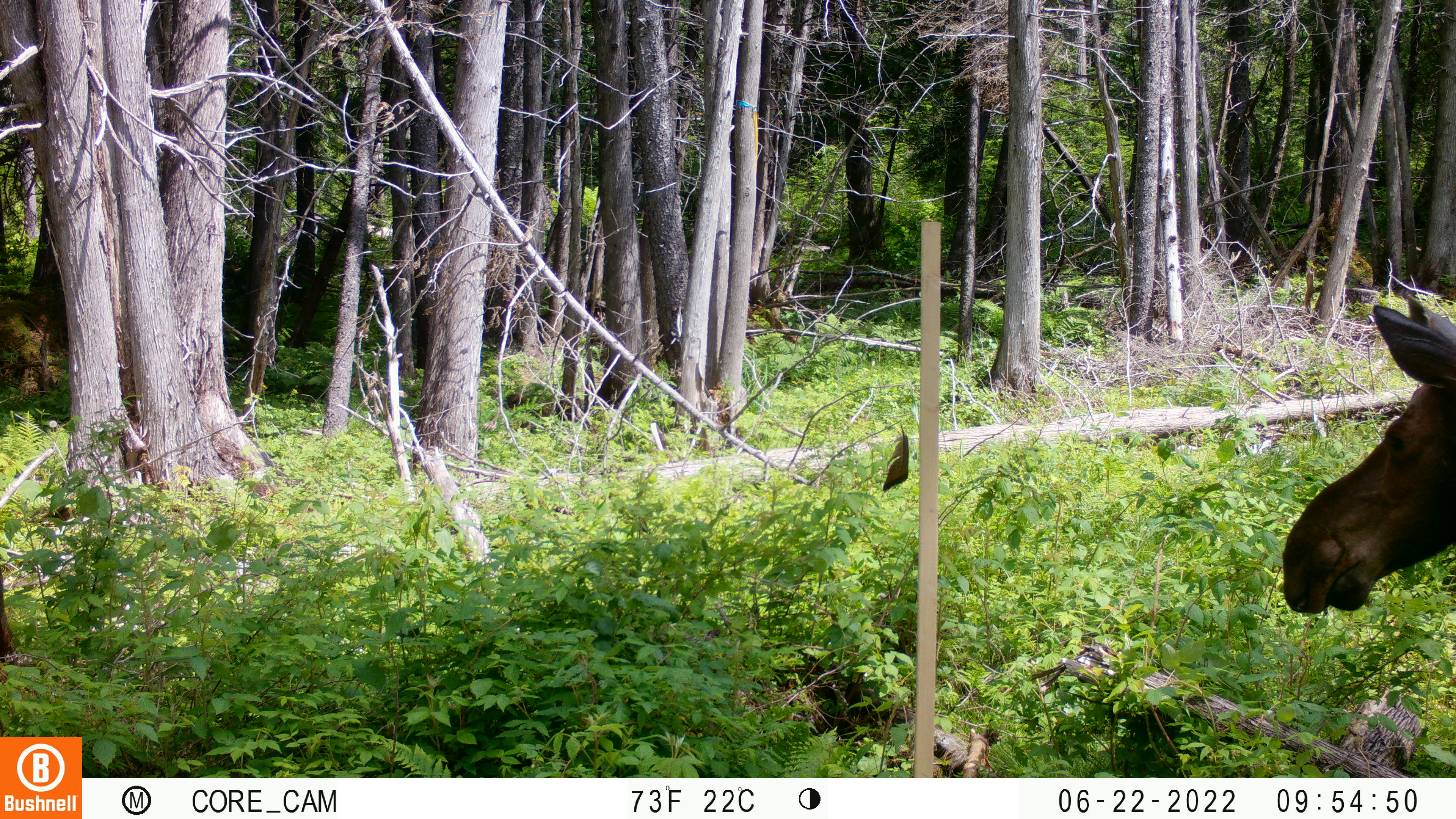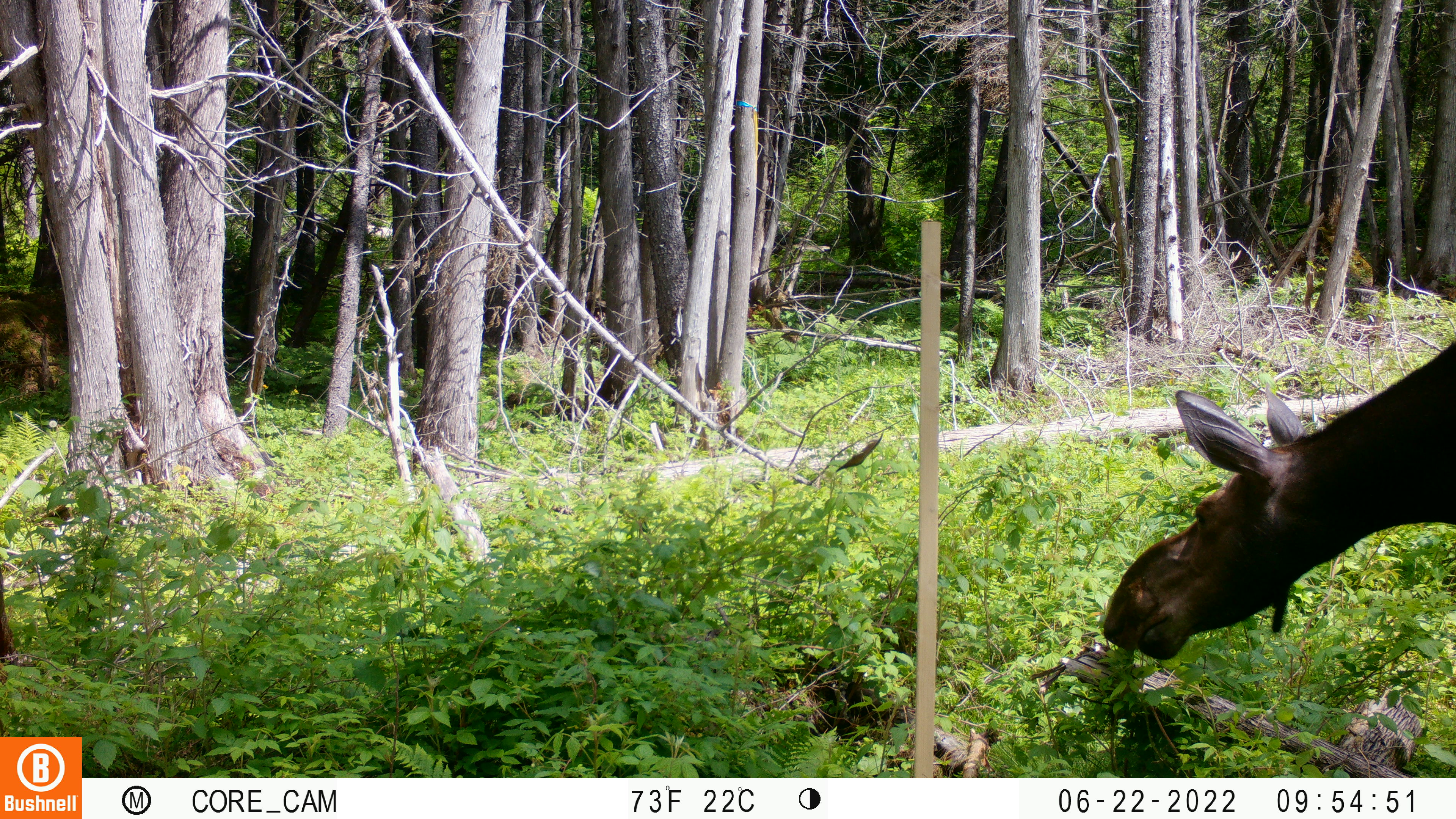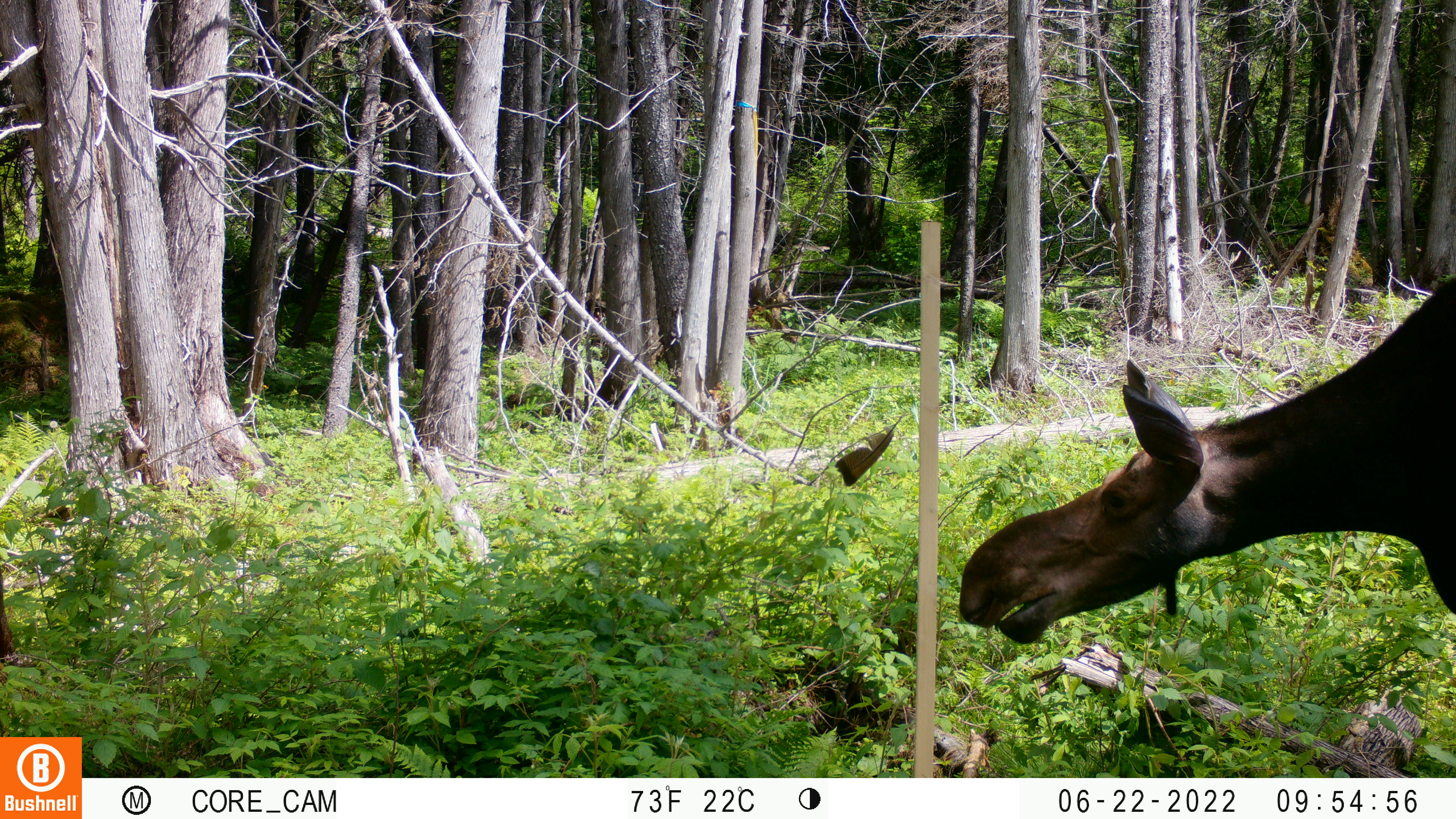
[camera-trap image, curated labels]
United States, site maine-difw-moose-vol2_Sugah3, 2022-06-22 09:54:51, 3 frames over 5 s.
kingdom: Animalia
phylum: Chordata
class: Mammalia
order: Artiodactyla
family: Cervidae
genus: Alces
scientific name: Alces alces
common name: moose